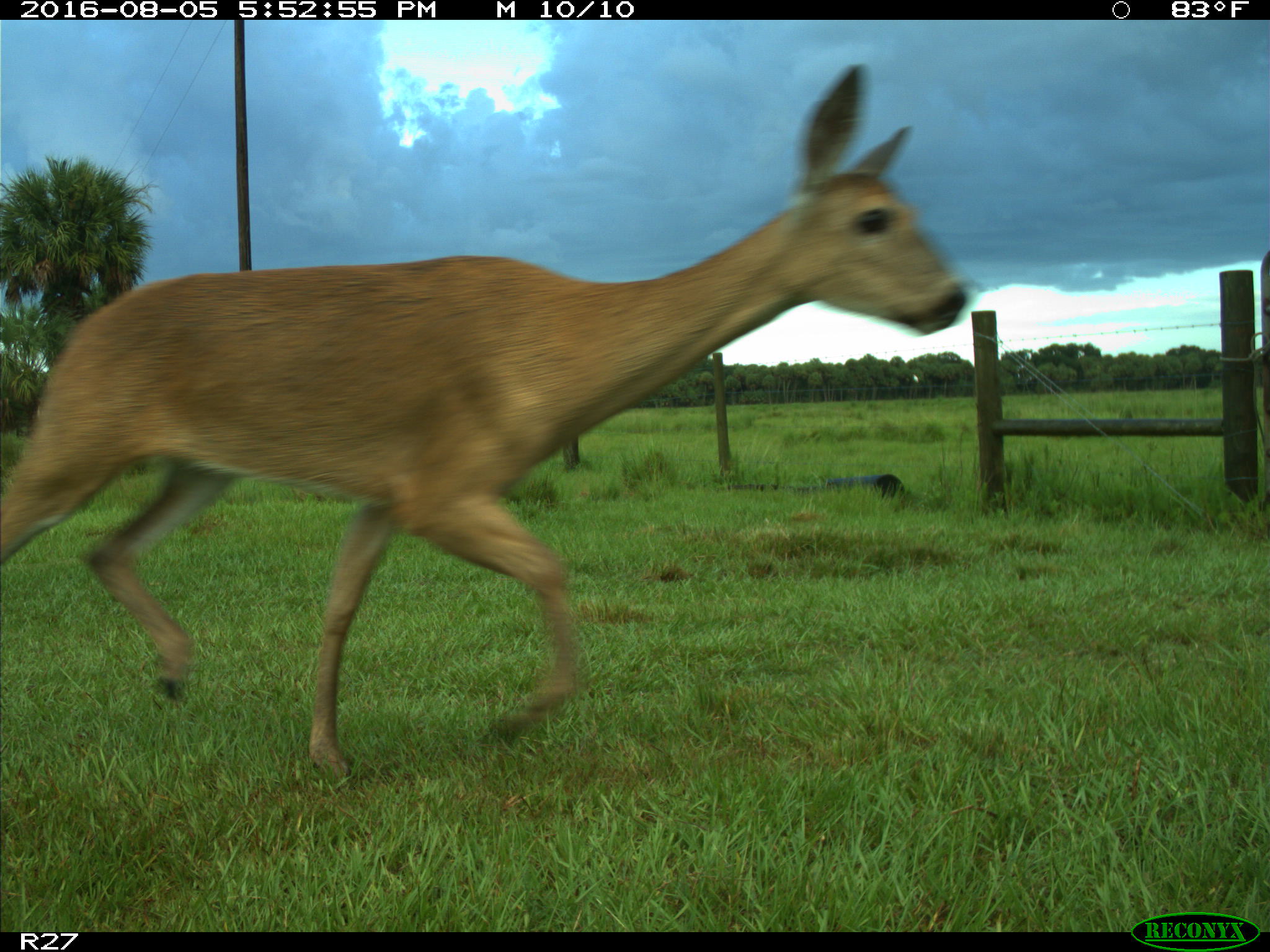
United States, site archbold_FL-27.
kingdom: Animalia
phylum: Chordata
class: Mammalia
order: Artiodactyla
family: Cervidae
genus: Odocoileus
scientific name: Odocoileus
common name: deer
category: unidentified deer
Unidentified deer (deer) (Odocoileus).